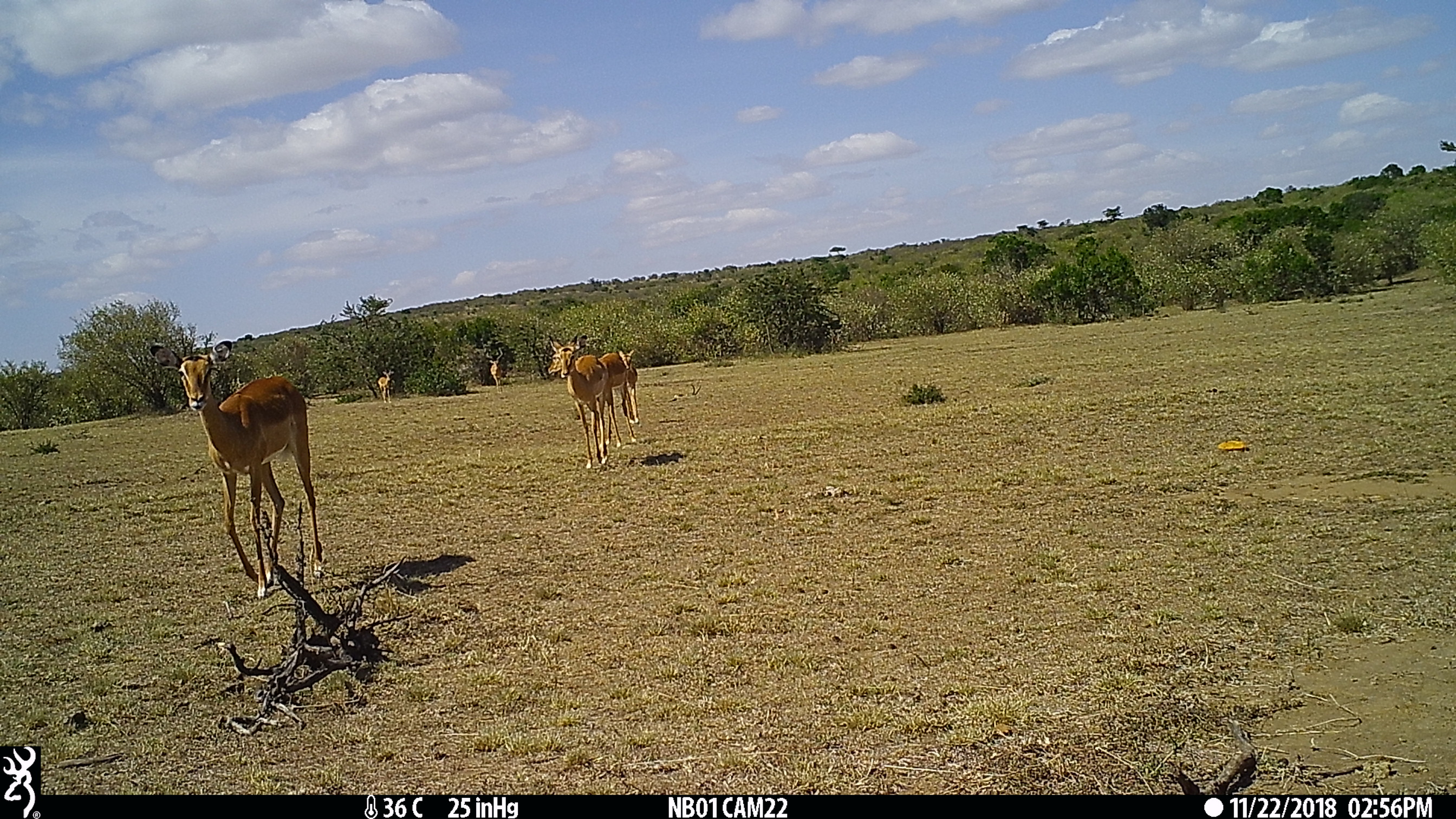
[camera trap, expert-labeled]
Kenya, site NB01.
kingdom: Animalia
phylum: Chordata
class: Mammalia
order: Artiodactyla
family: Bovidae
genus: Aepyceros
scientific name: Aepyceros melampus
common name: impala